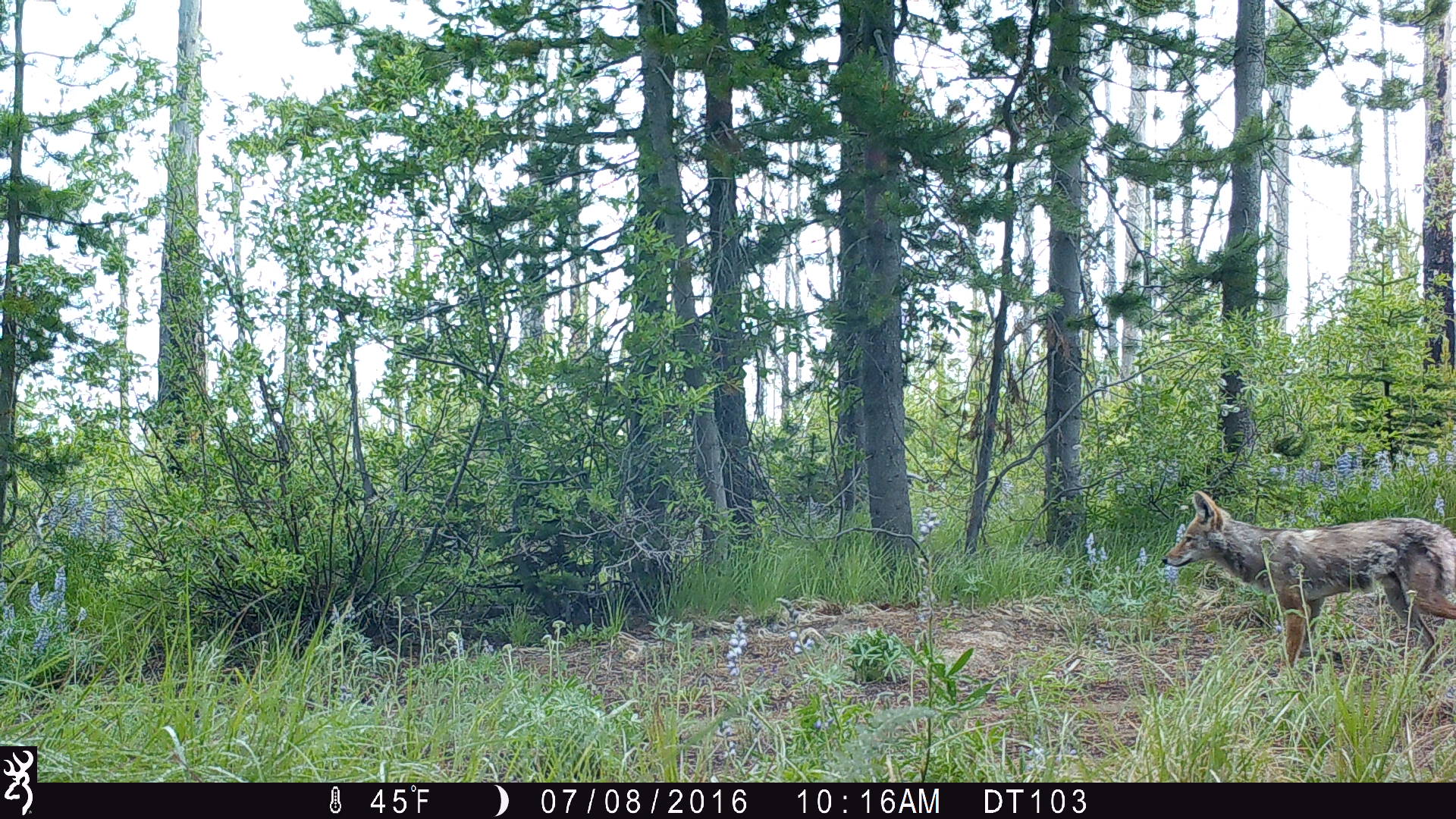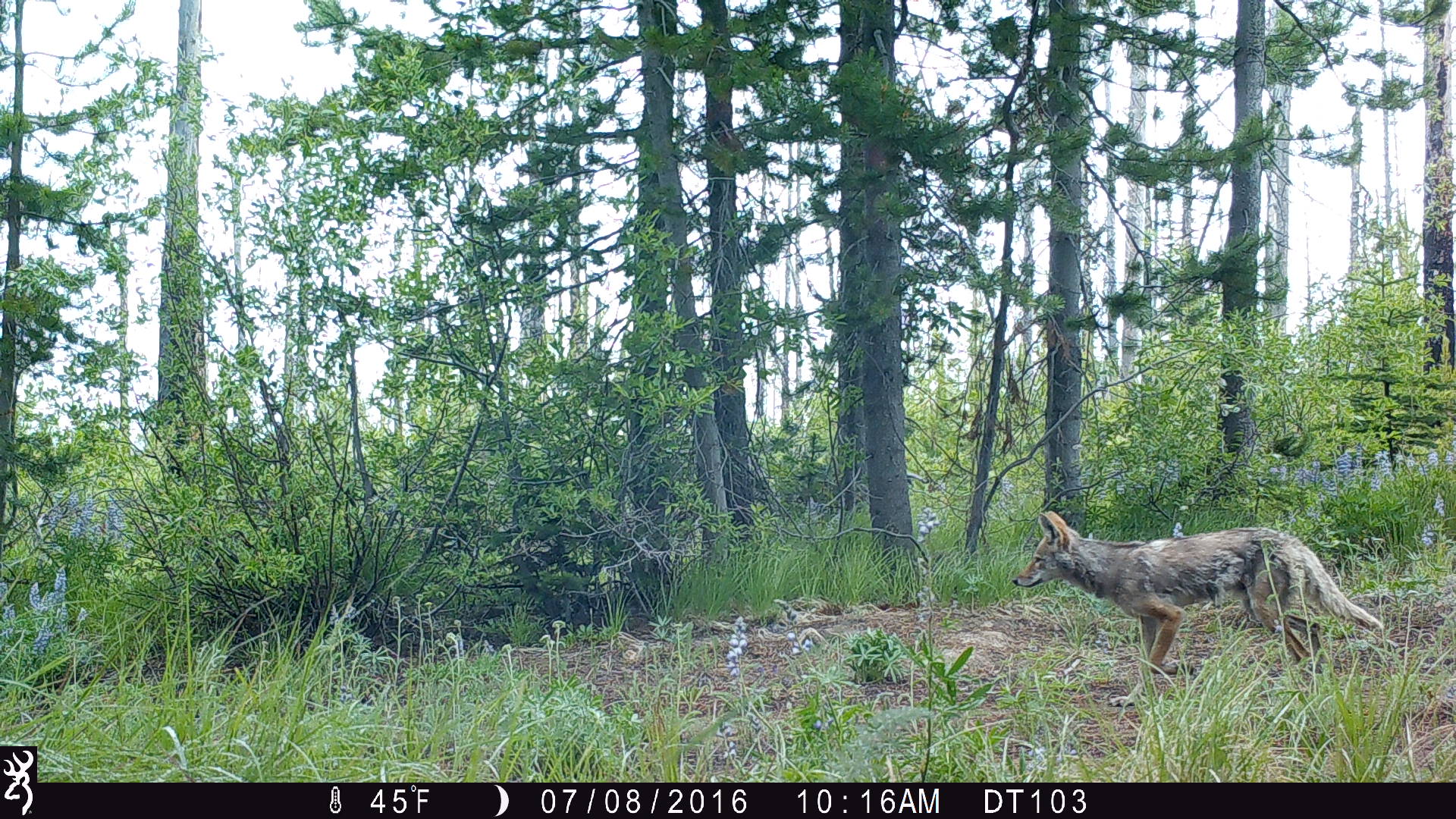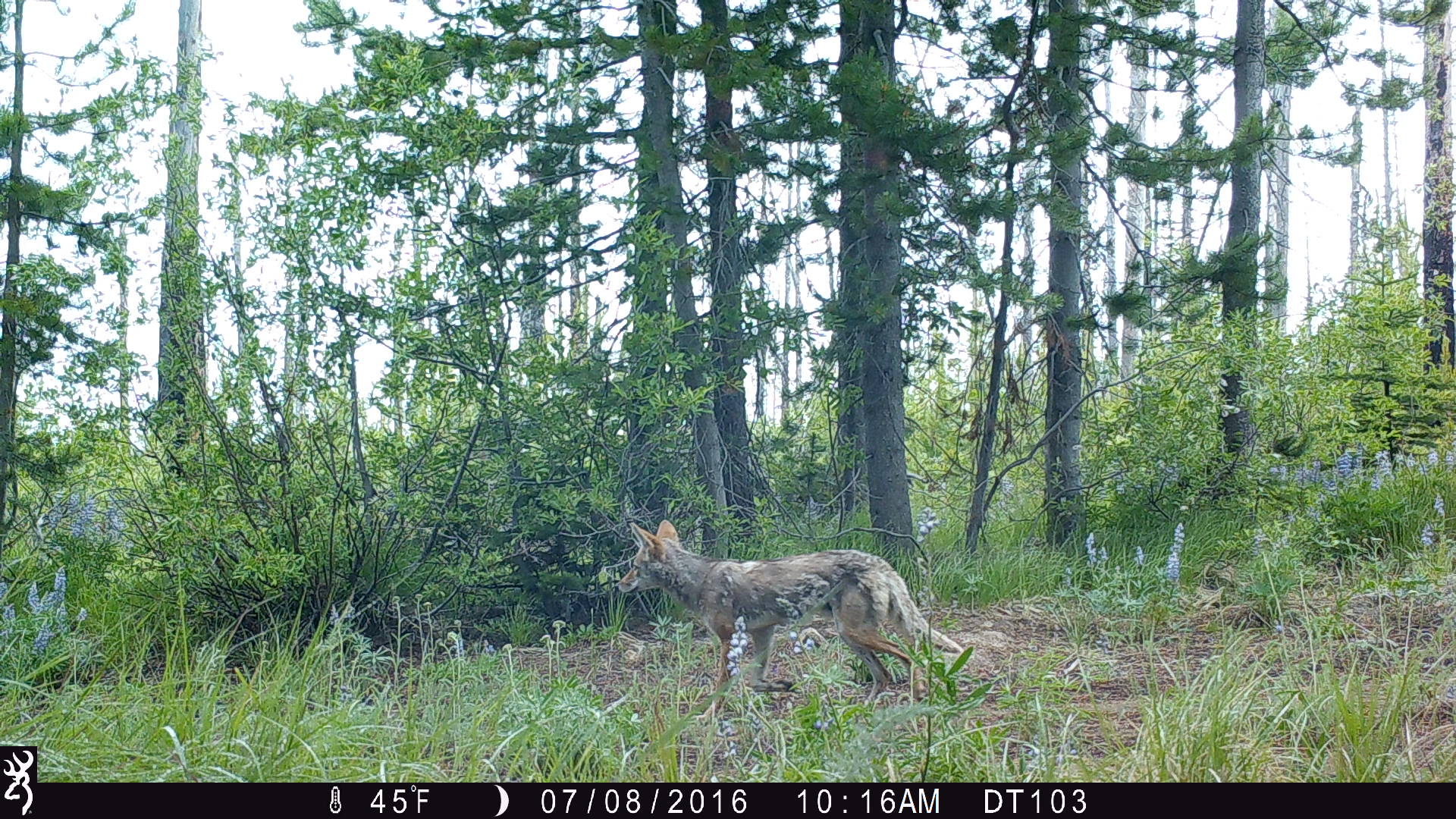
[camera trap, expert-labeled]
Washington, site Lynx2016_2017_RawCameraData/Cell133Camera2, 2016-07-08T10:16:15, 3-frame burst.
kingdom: Animalia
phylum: Chordata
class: Mammalia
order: Carnivora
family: Canidae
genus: Canis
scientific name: Canis latrans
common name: coyote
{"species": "Canis latrans (coyote)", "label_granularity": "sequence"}